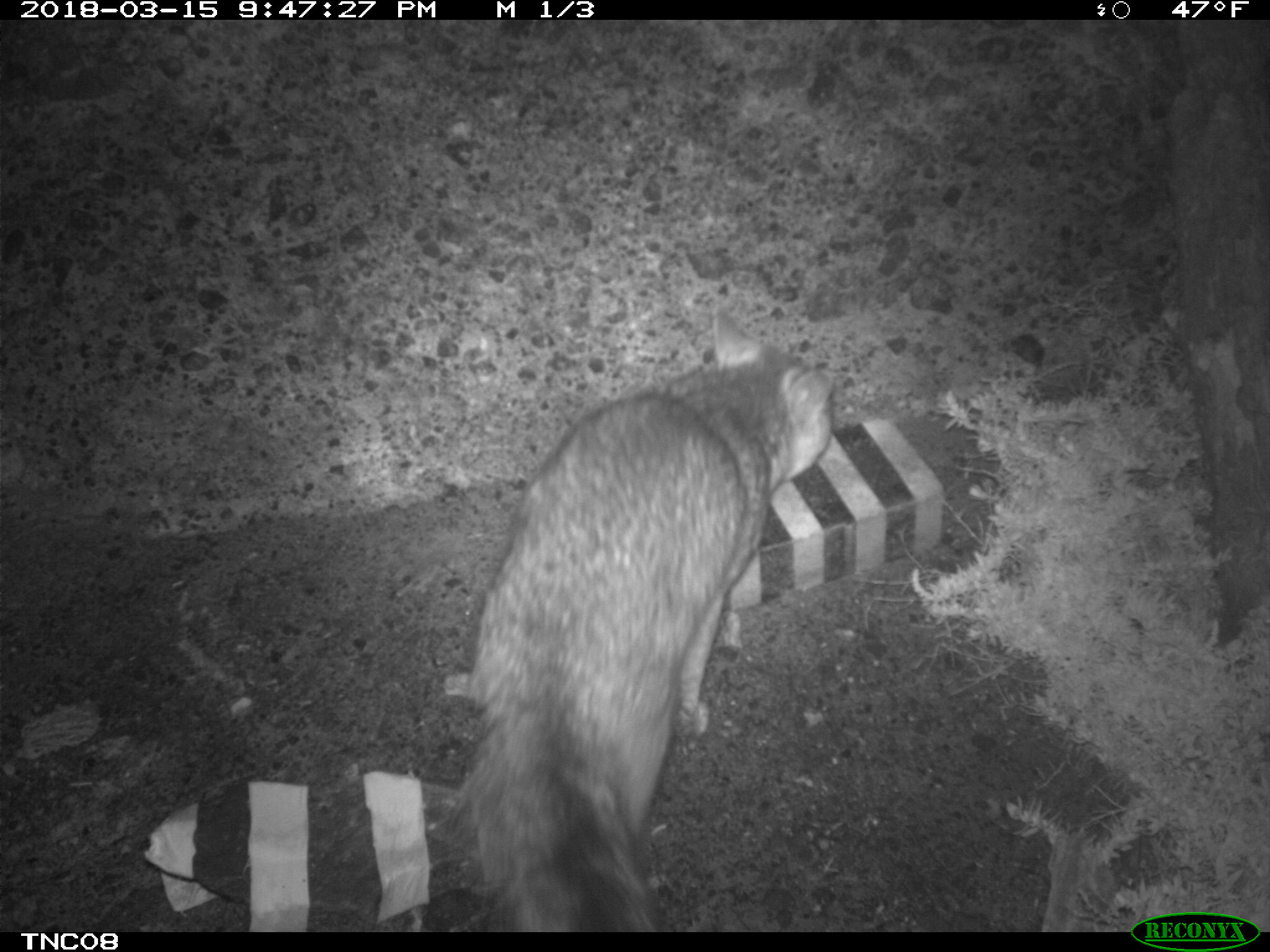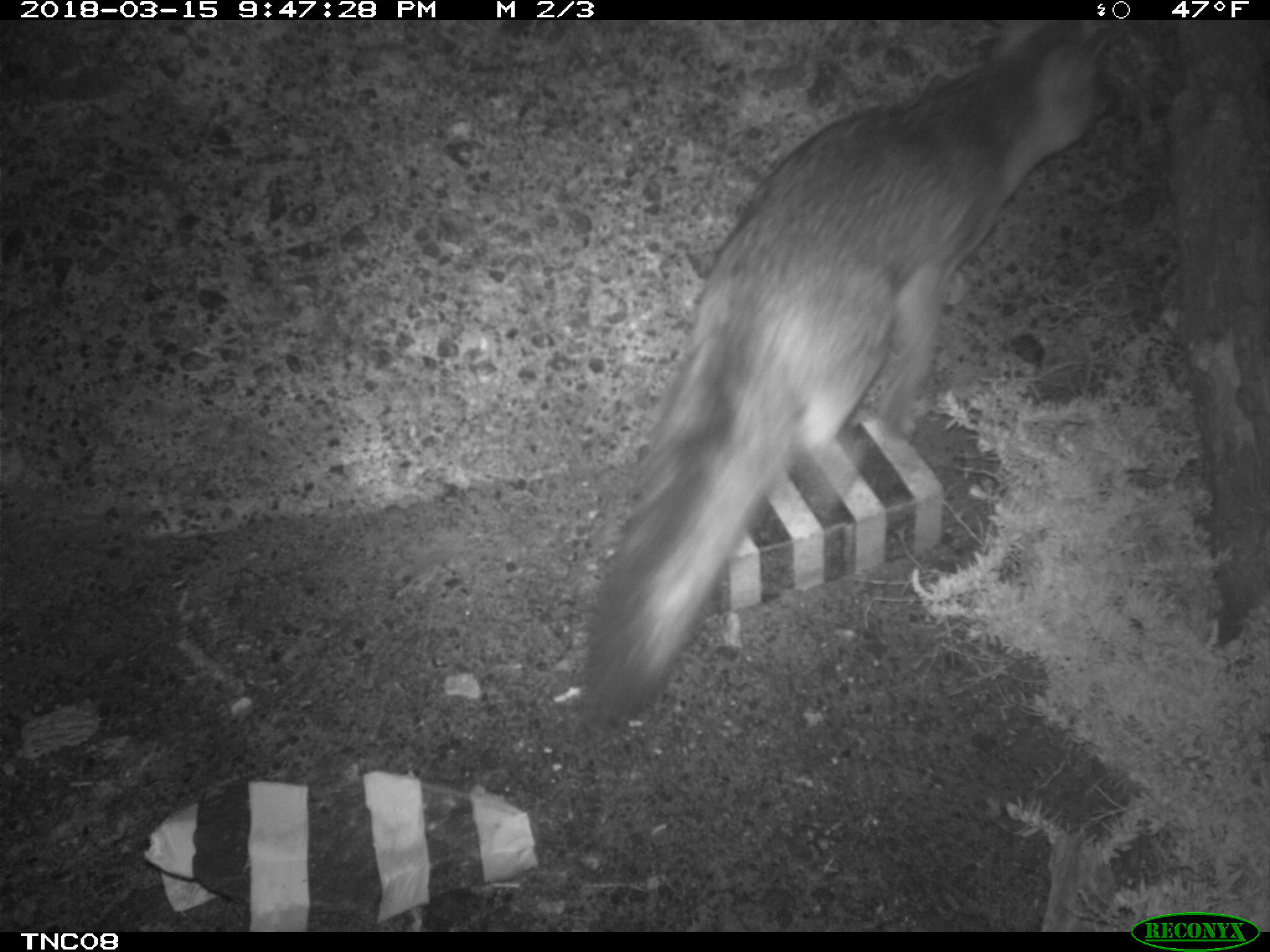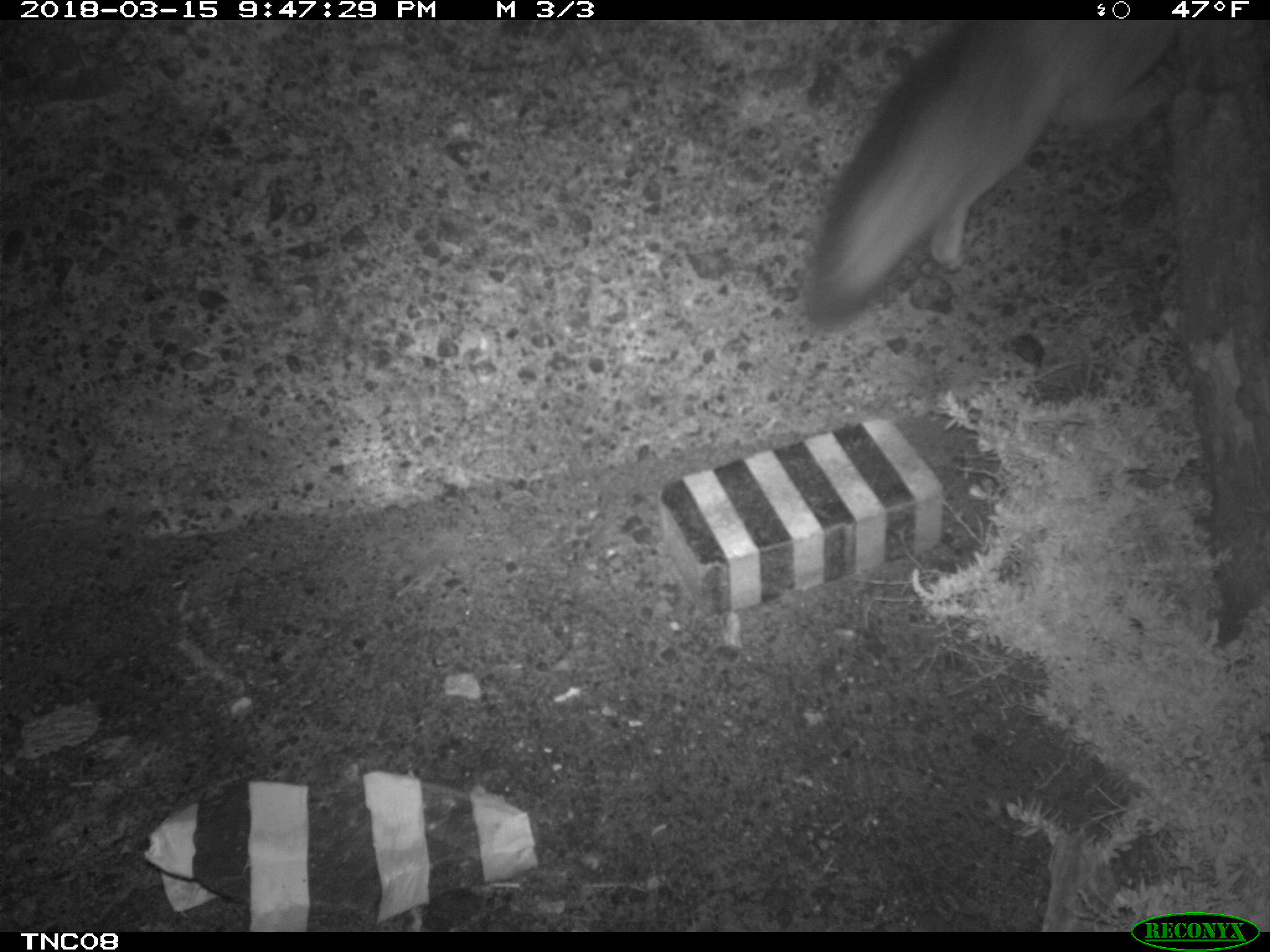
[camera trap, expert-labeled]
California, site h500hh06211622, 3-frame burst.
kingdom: Animalia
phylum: Chordata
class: Mammalia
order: Carnivora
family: Canidae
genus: Urocyon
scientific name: Urocyon littoralis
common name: island fox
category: fox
Fox (island fox) (Urocyon littoralis).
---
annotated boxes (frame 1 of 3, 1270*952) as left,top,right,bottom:
fox: 453,306,835,930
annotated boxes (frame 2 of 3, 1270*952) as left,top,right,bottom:
fox: 587,20,1119,716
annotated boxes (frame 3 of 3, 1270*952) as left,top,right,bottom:
fox: 801,12,1187,324